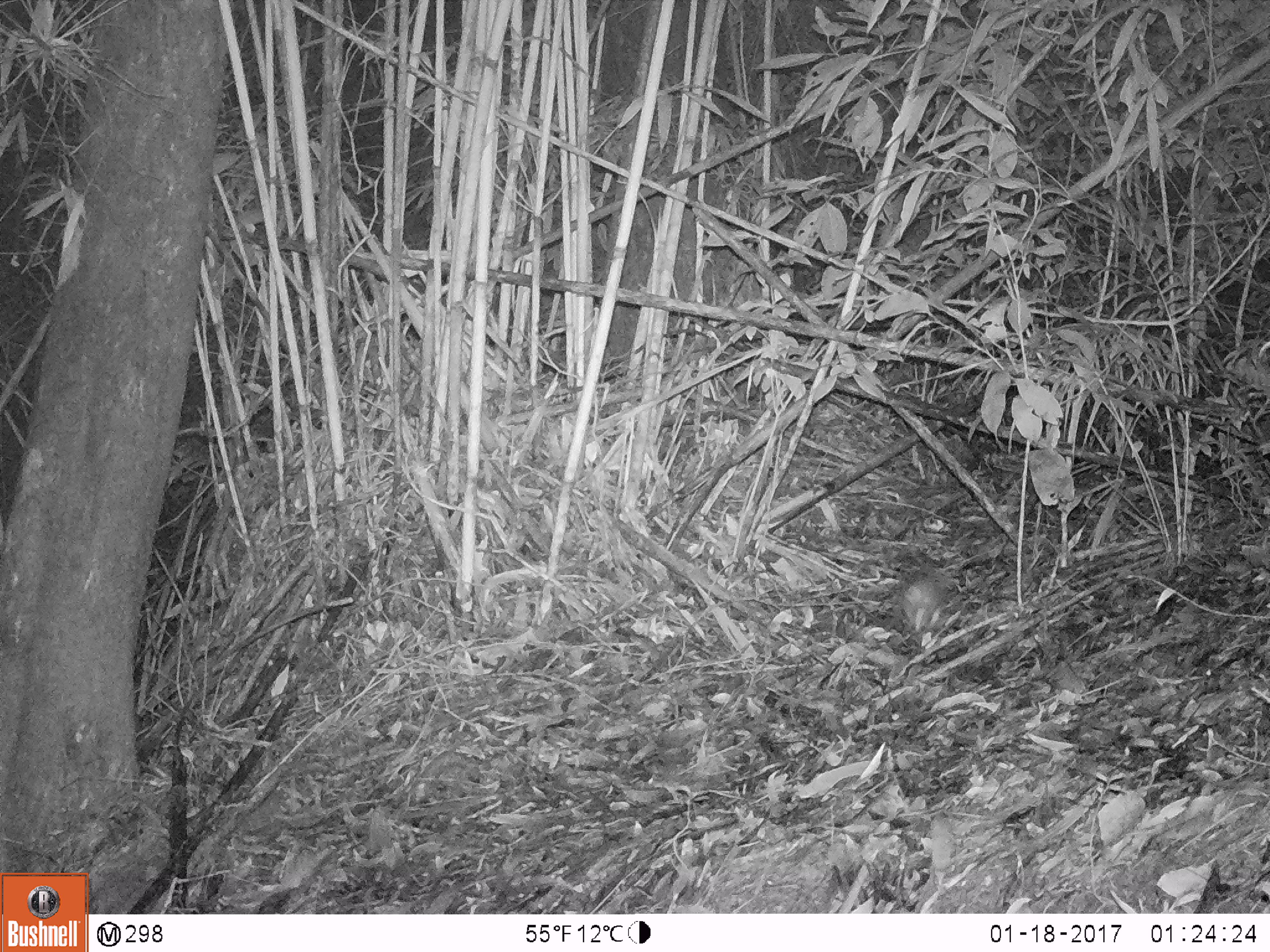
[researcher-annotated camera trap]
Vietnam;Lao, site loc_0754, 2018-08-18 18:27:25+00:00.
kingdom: Animalia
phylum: Chordata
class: Mammalia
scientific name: Mammalia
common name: mammal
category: unidentified small mammal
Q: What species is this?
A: Unidentified small mammal (mammal) (Mammalia).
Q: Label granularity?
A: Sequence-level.